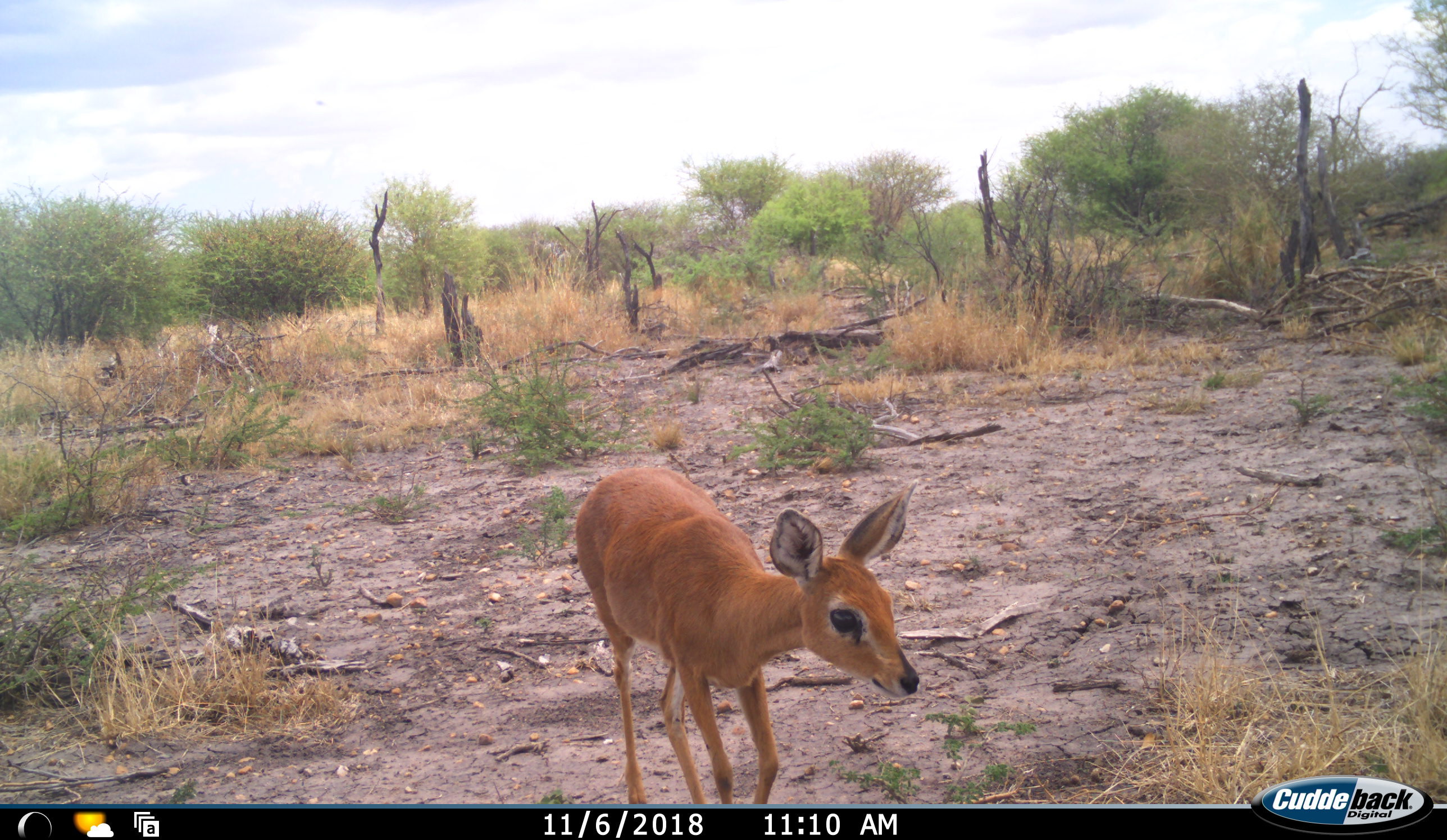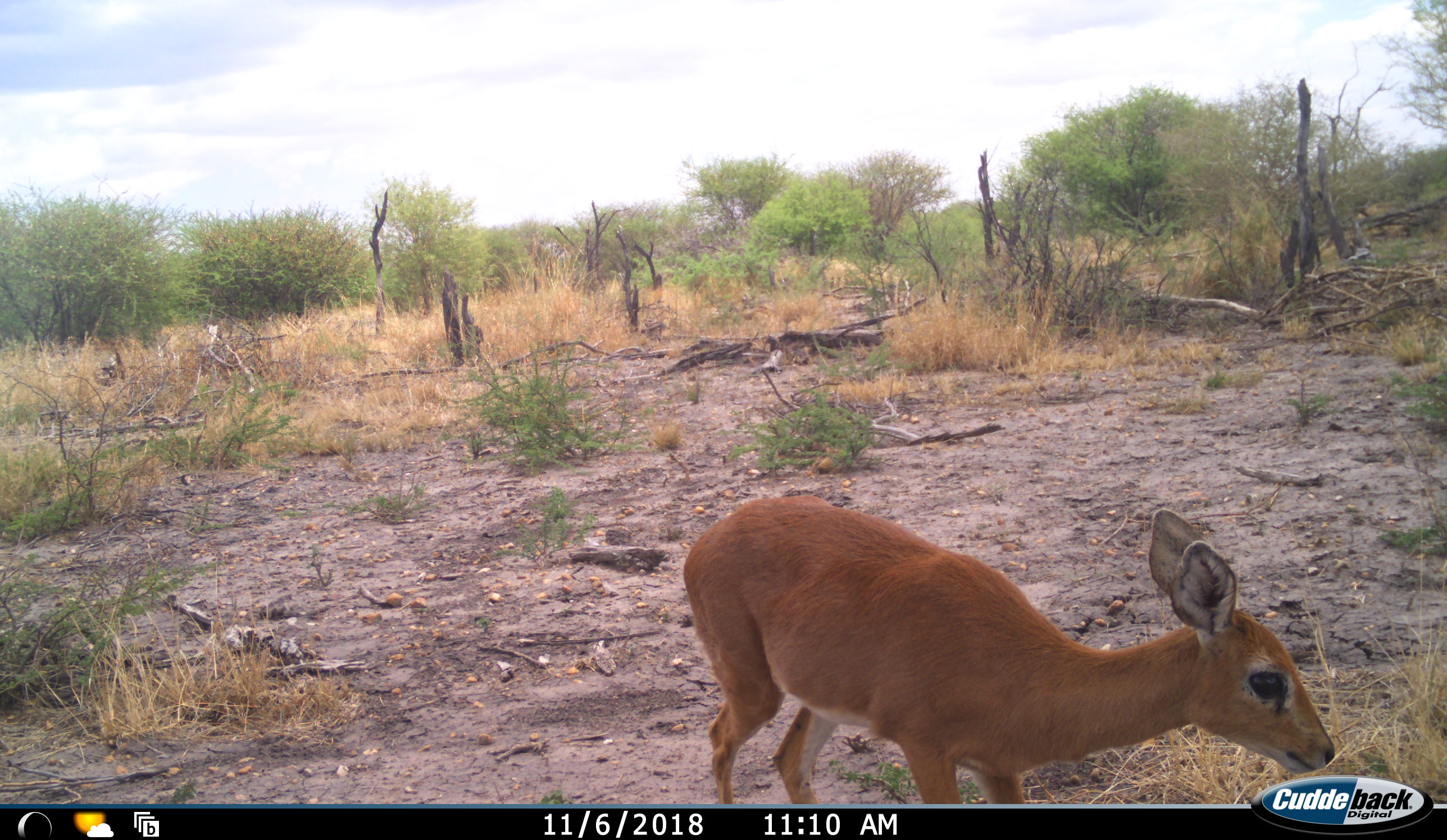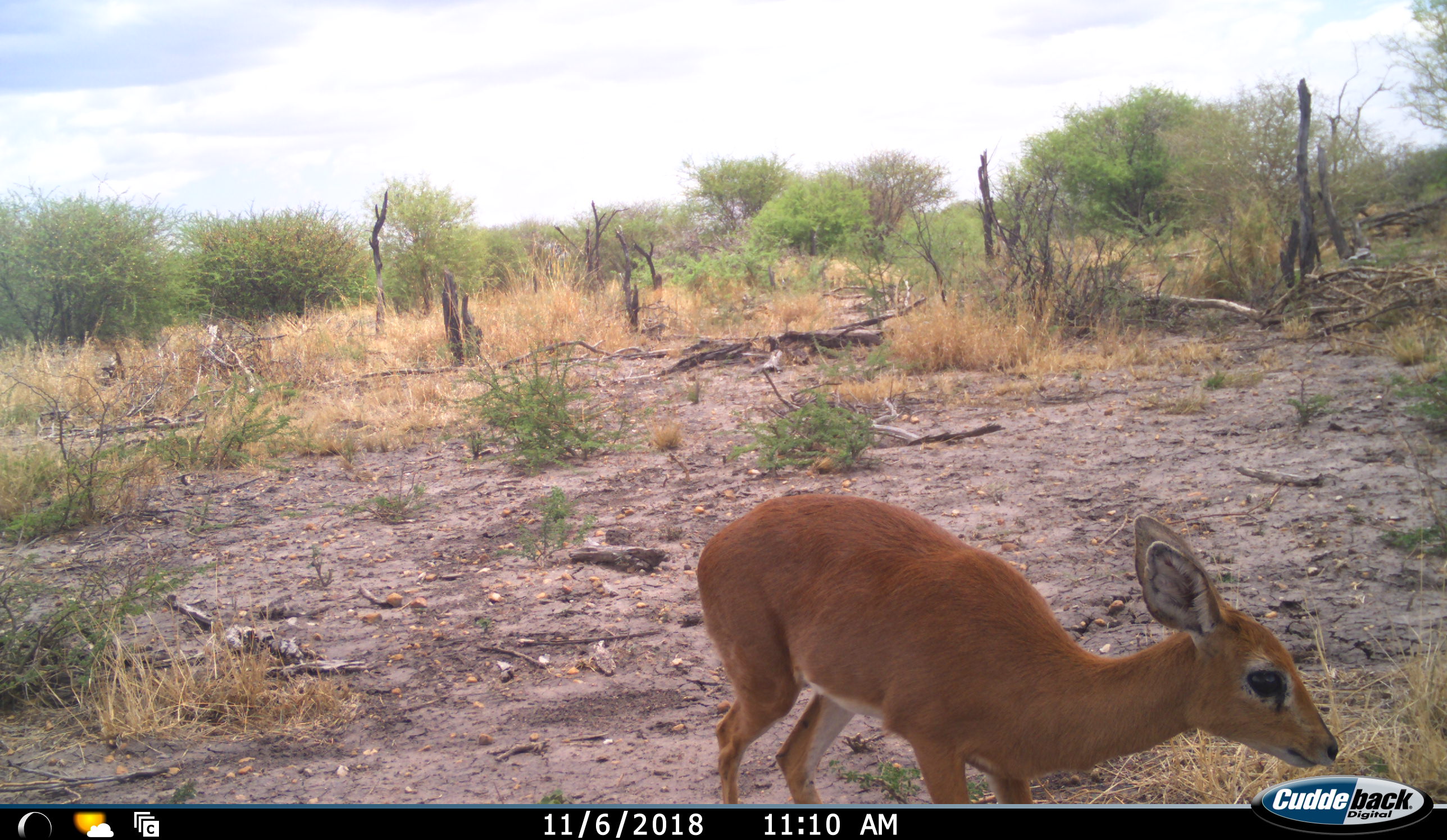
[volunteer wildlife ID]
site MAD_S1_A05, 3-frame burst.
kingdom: Animalia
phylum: Chordata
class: Mammalia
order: Artiodactyla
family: Bovidae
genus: Raphicerus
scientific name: Raphicerus campestris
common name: steenbok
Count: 1.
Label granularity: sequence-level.